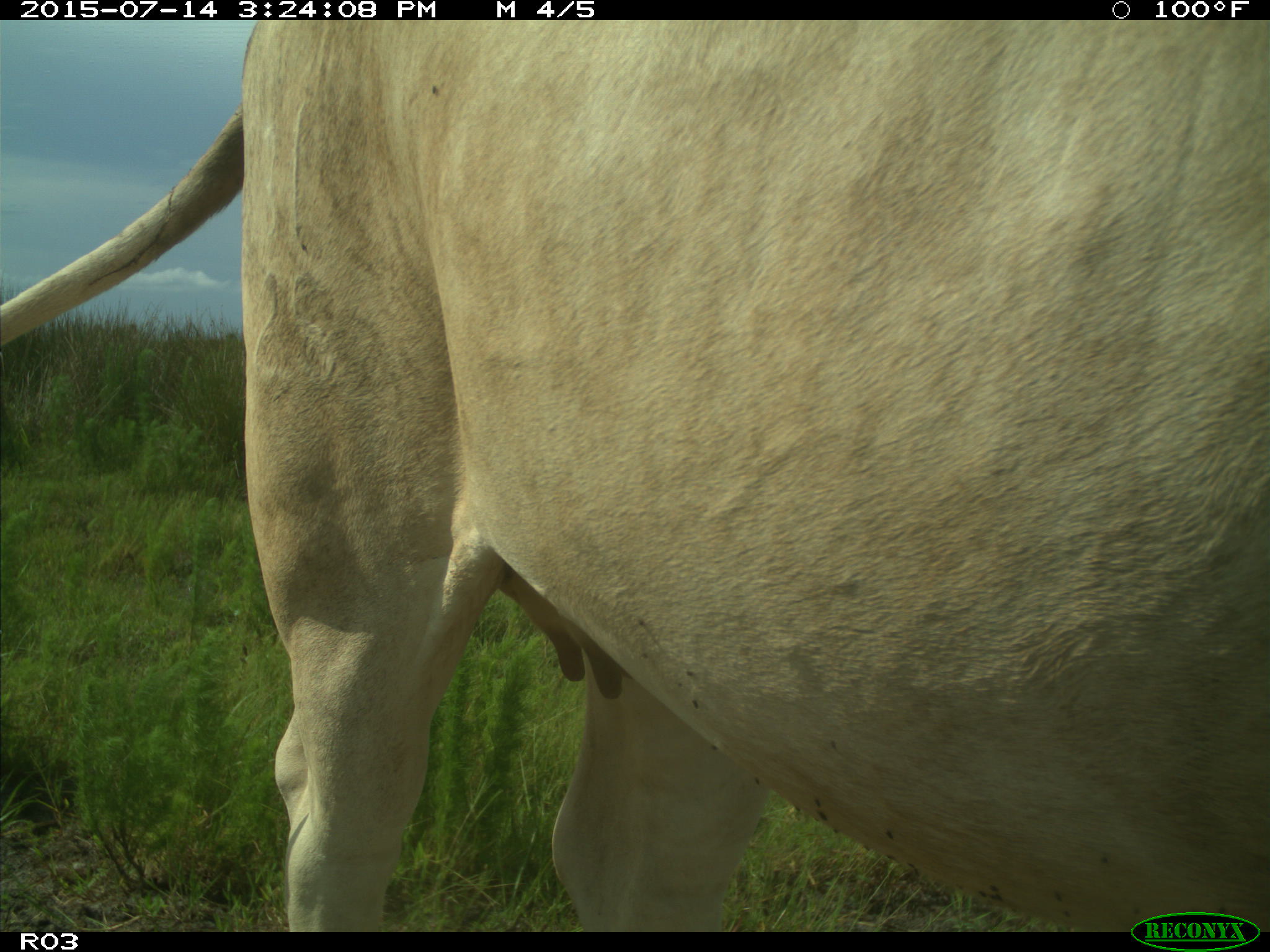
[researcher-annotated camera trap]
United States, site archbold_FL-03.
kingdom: Animalia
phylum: Chordata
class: Mammalia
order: Artiodactyla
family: Bovidae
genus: Bos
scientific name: Bos taurus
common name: domestic cow